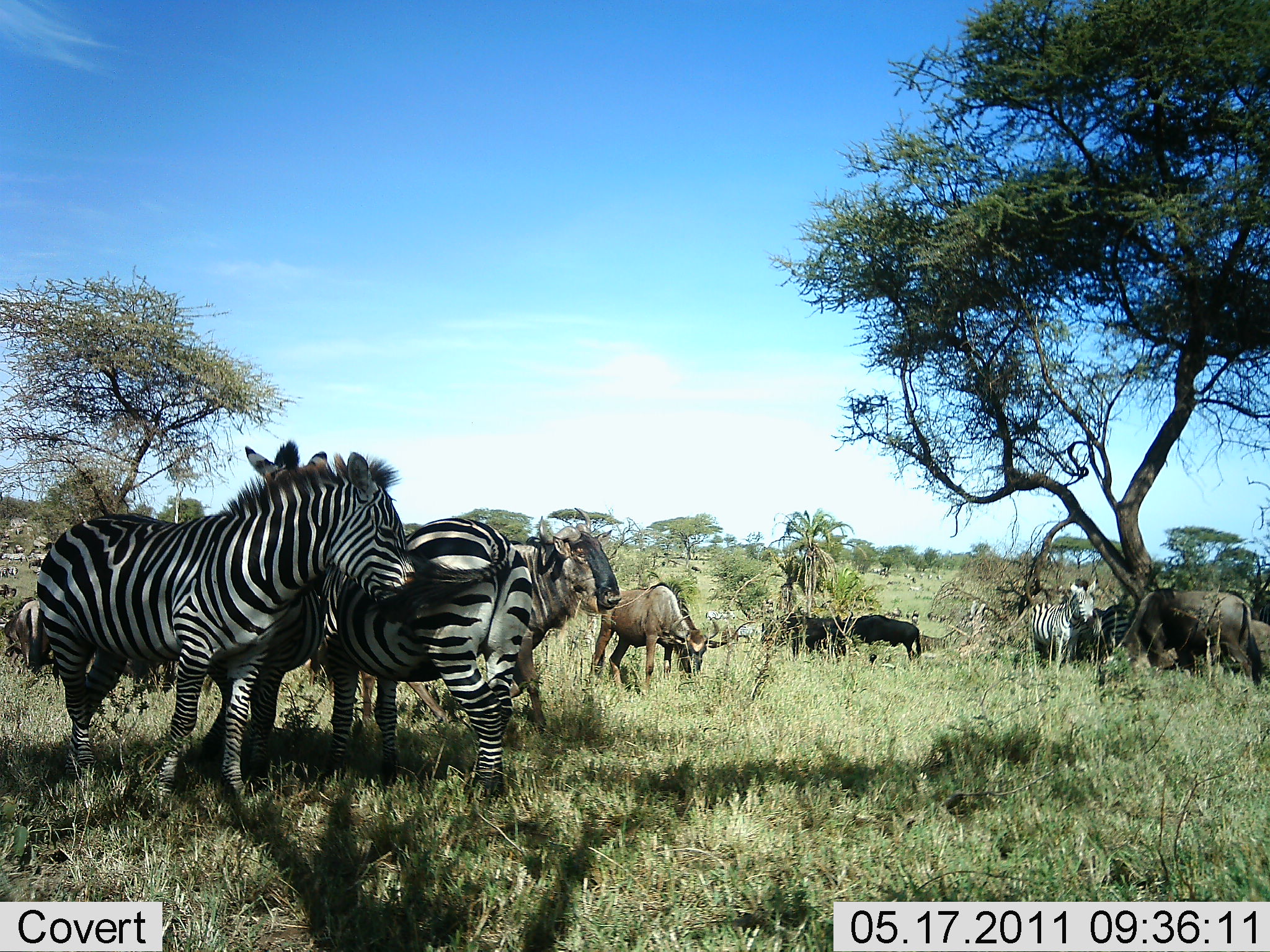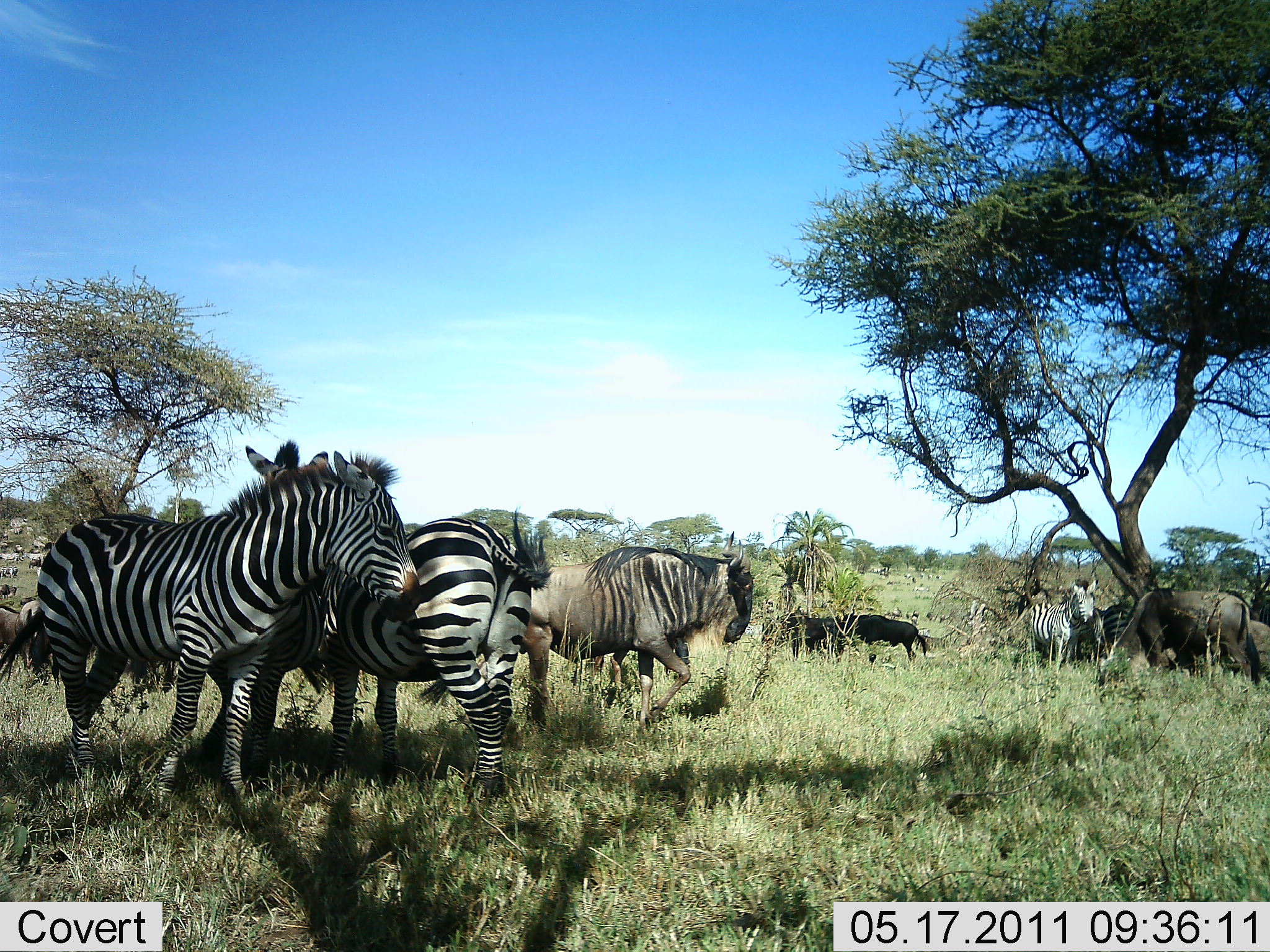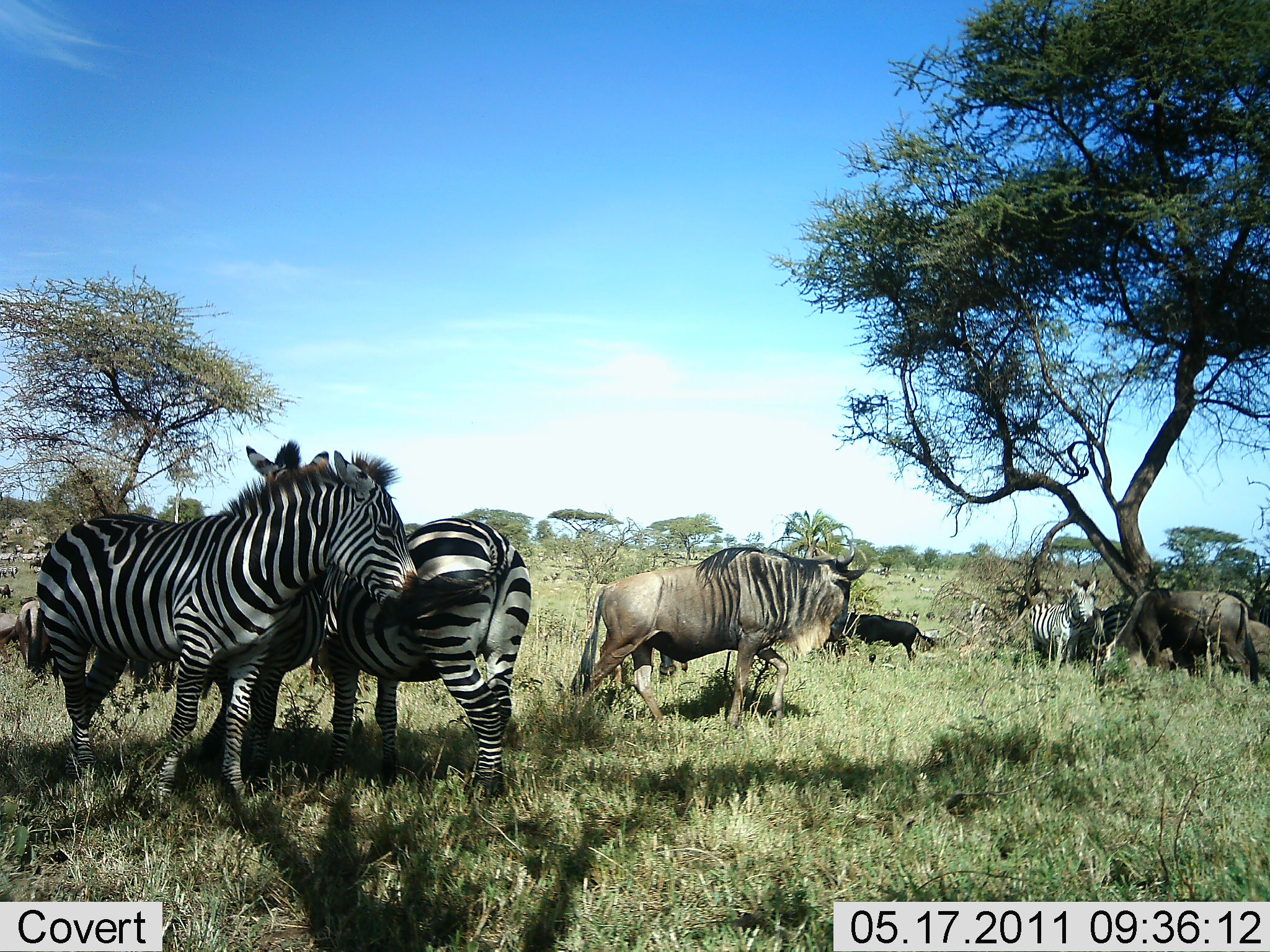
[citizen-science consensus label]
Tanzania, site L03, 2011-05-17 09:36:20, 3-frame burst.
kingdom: Animalia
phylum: Chordata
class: Mammalia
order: Artiodactyla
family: Bovidae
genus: Connochaetes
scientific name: Connochaetes taurinus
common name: blue wildebeest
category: wildebeest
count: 6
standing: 60%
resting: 0%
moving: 60%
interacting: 0%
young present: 0%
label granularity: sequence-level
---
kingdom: Animalia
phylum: Chordata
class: Mammalia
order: Perissodactyla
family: Equidae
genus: Equus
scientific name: Equus quagga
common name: plains zebra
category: zebra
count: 4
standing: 100%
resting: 10%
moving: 0%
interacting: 20%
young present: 0%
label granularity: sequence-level